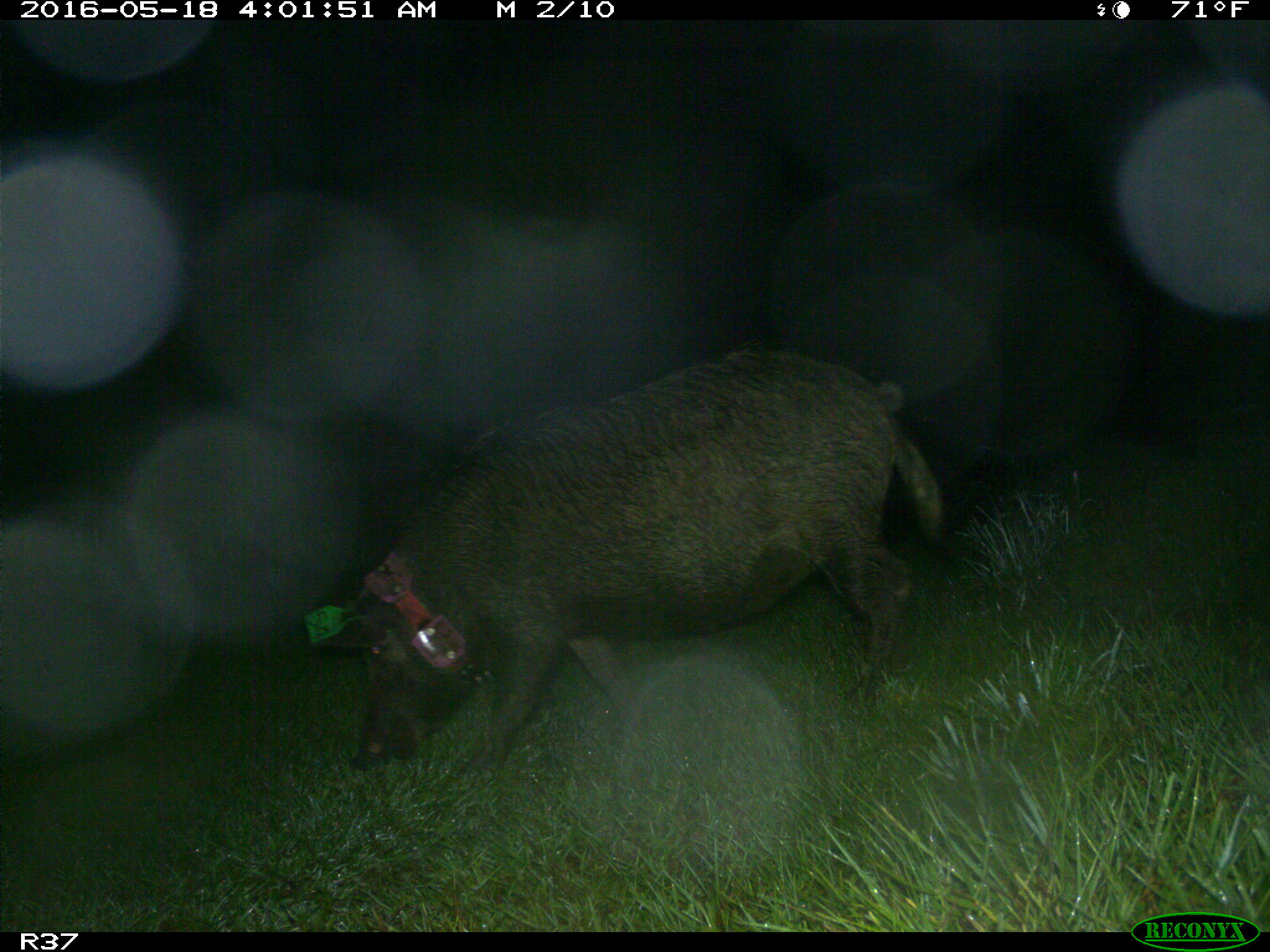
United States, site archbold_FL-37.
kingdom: Animalia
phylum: Chordata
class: Mammalia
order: Artiodactyla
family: Suidae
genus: Sus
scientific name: Sus scrofa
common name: wild boar